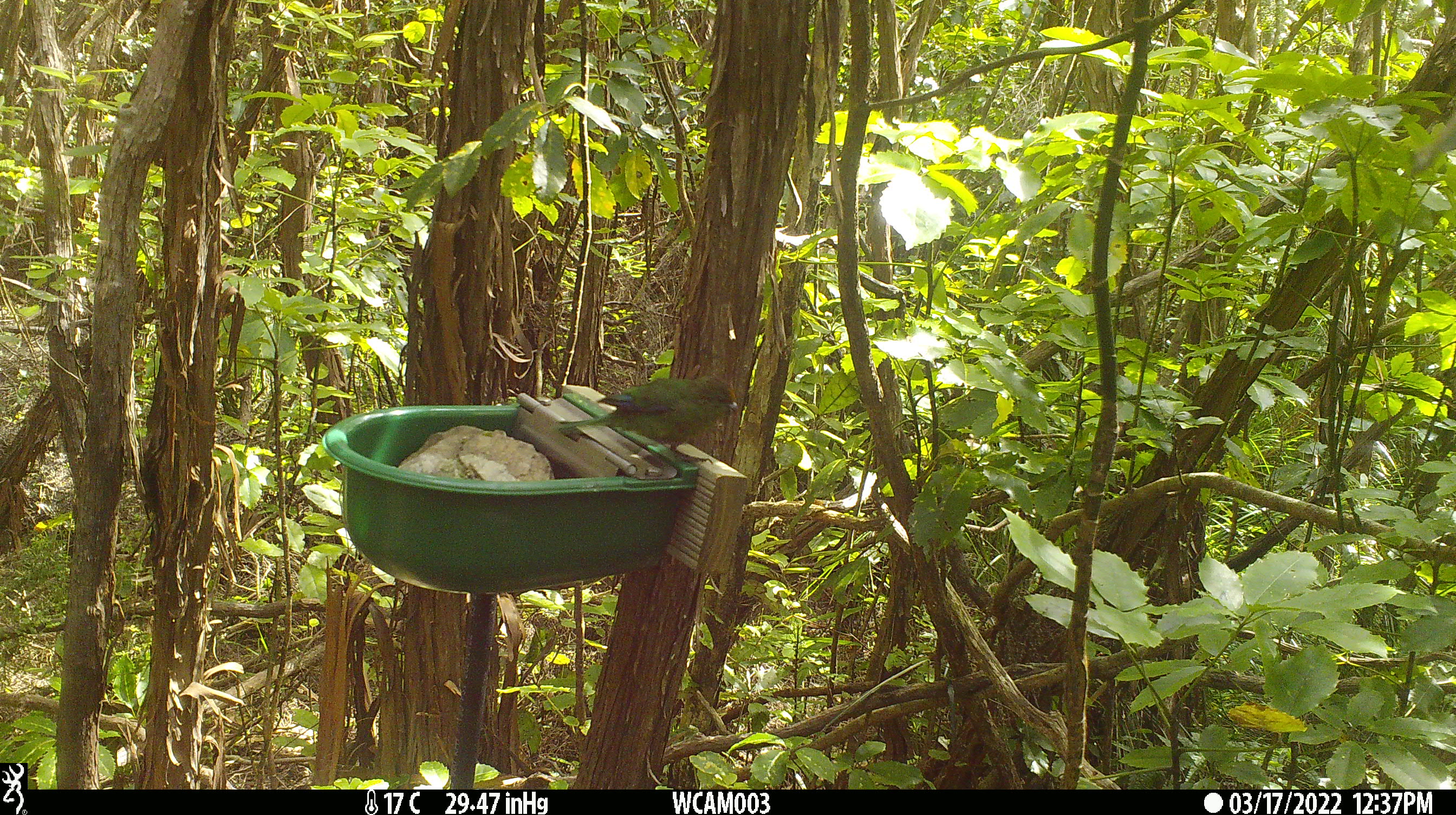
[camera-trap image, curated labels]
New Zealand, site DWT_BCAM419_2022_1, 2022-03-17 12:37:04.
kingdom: Animalia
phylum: Chordata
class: Aves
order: Psittaciformes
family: Psittaculidae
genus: Cyanoramphus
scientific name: Cyanoramphus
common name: parakeet